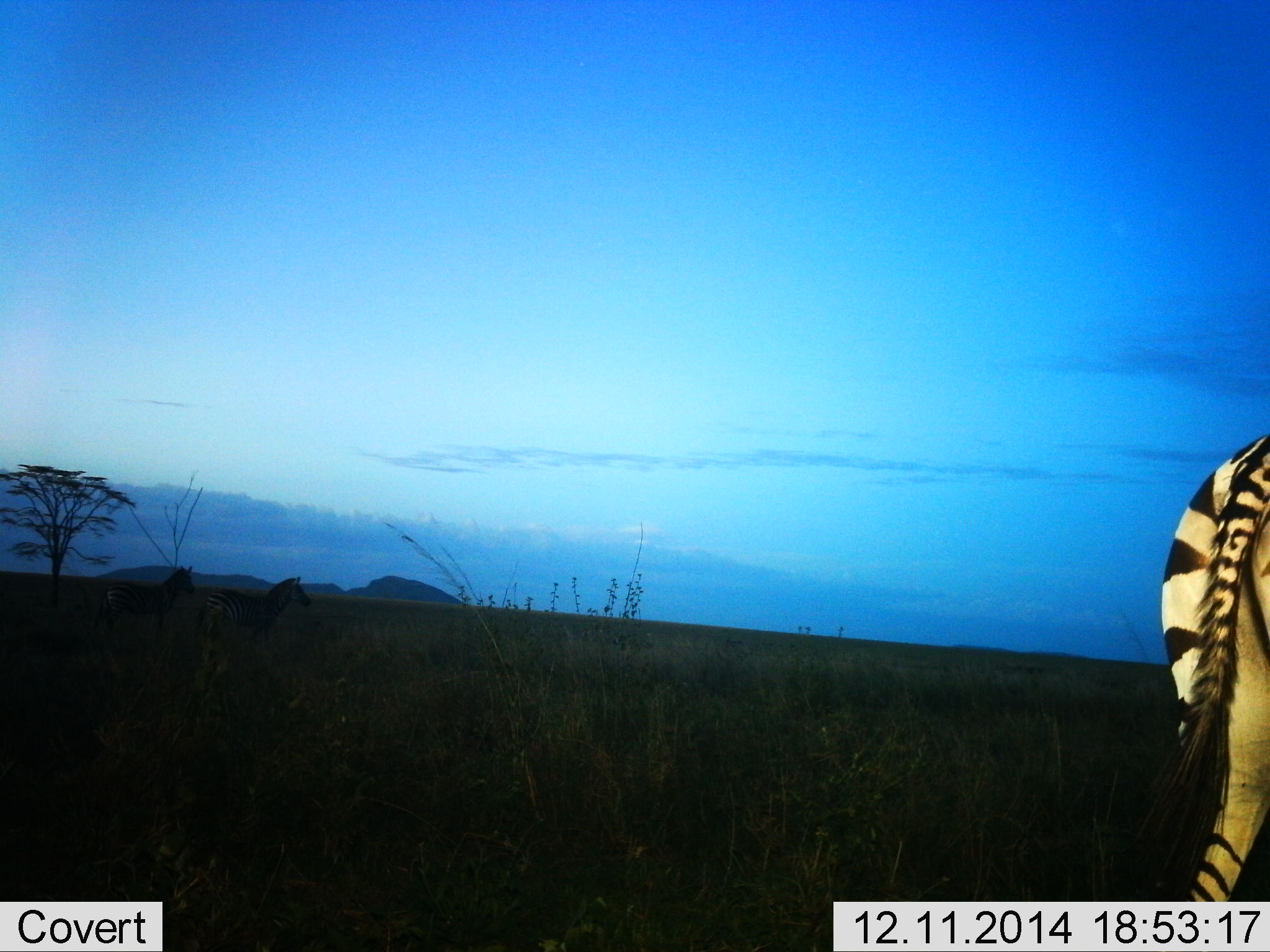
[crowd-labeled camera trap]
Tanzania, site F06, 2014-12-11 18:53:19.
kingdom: Animalia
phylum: Chordata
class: Mammalia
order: Perissodactyla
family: Equidae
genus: Equus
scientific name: Equus quagga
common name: plains zebra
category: zebra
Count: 1.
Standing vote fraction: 70%.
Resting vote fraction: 0%.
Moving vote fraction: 40%.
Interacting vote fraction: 0%.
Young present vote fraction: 0%.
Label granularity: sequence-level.